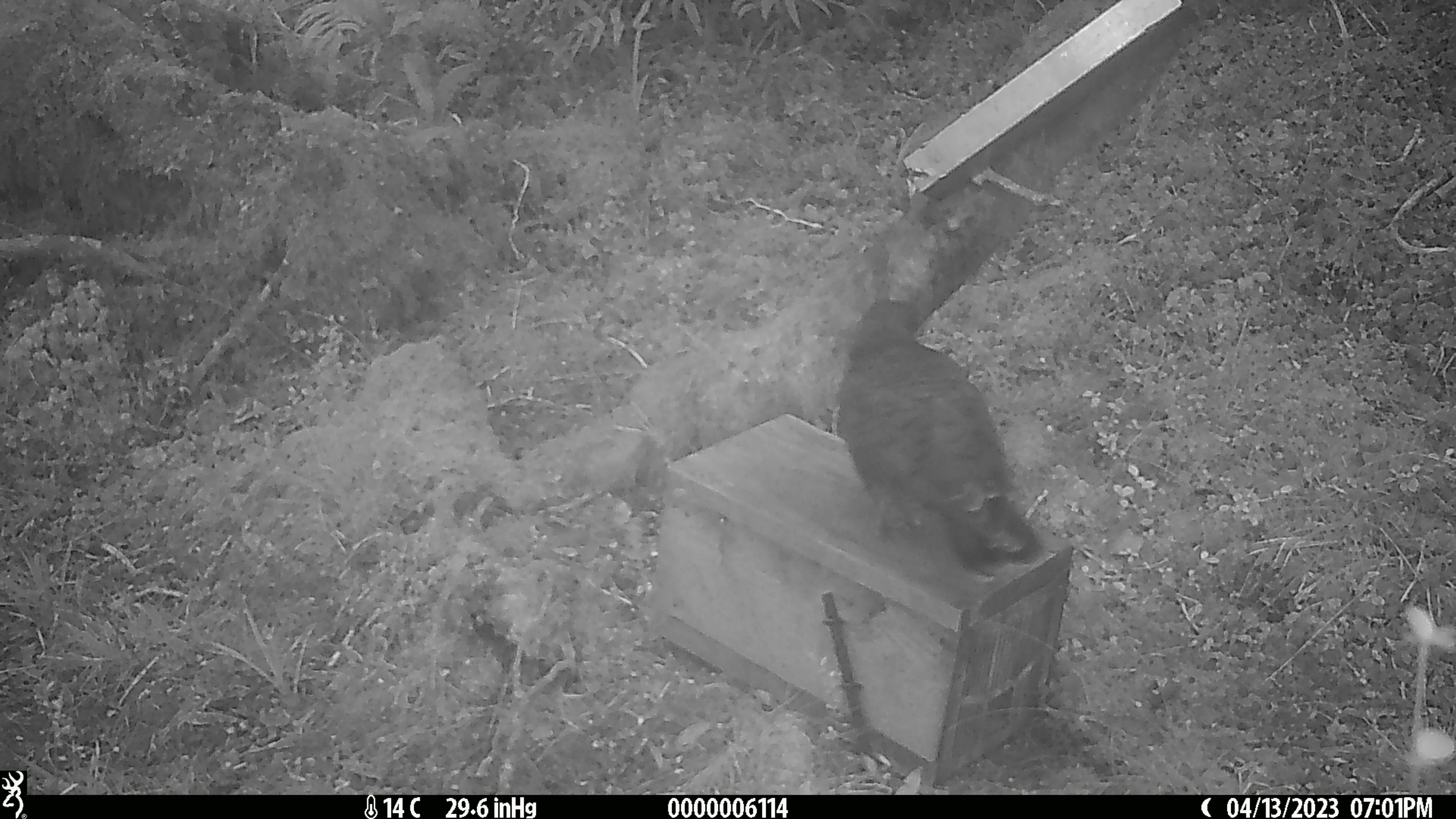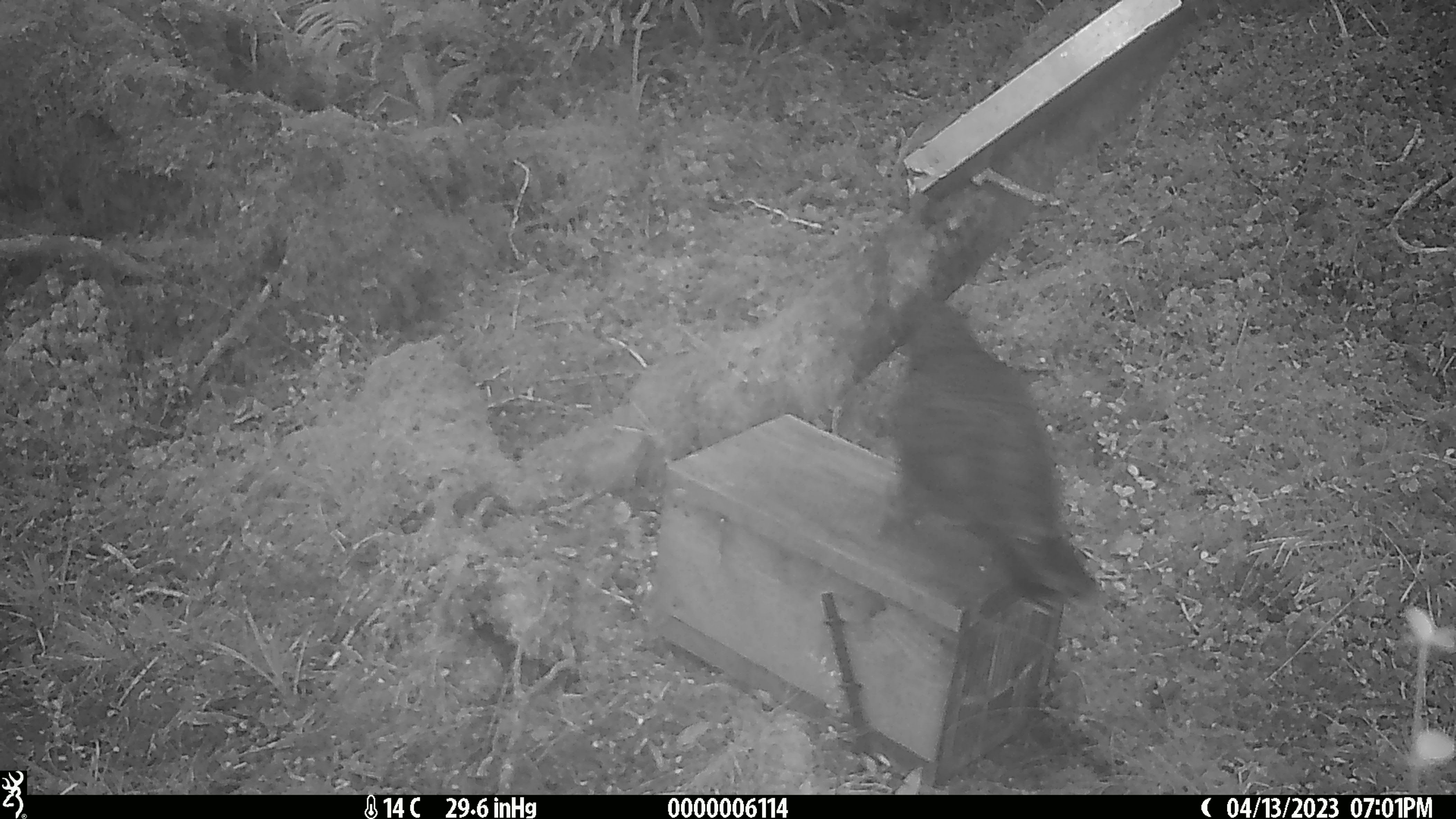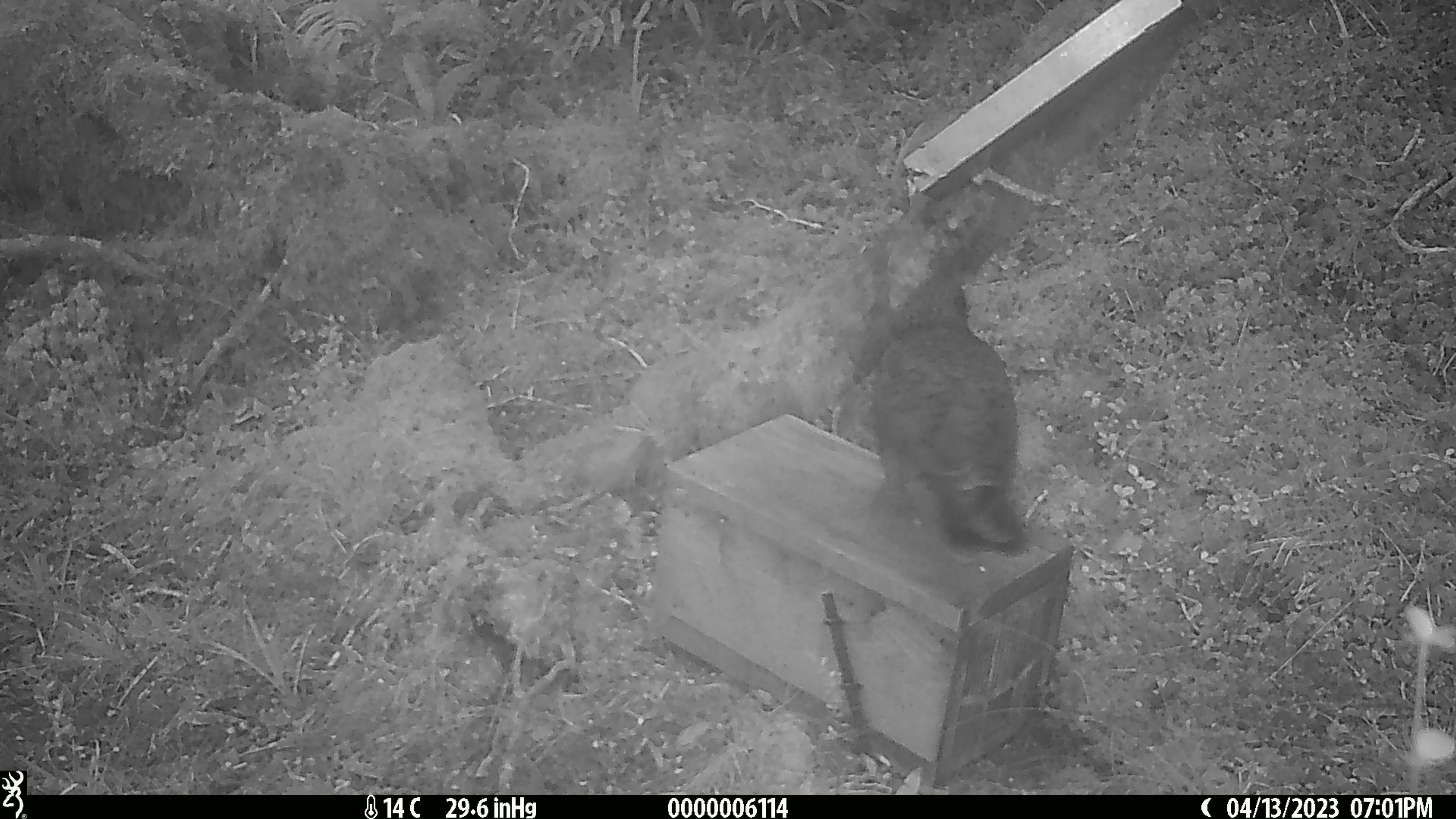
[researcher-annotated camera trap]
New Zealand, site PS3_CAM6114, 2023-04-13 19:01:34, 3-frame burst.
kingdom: Animalia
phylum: Chordata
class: Aves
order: Psittaciformes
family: Strigopidae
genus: Nestor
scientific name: Nestor notabilis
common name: kea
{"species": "kea (Nestor notabilis)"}